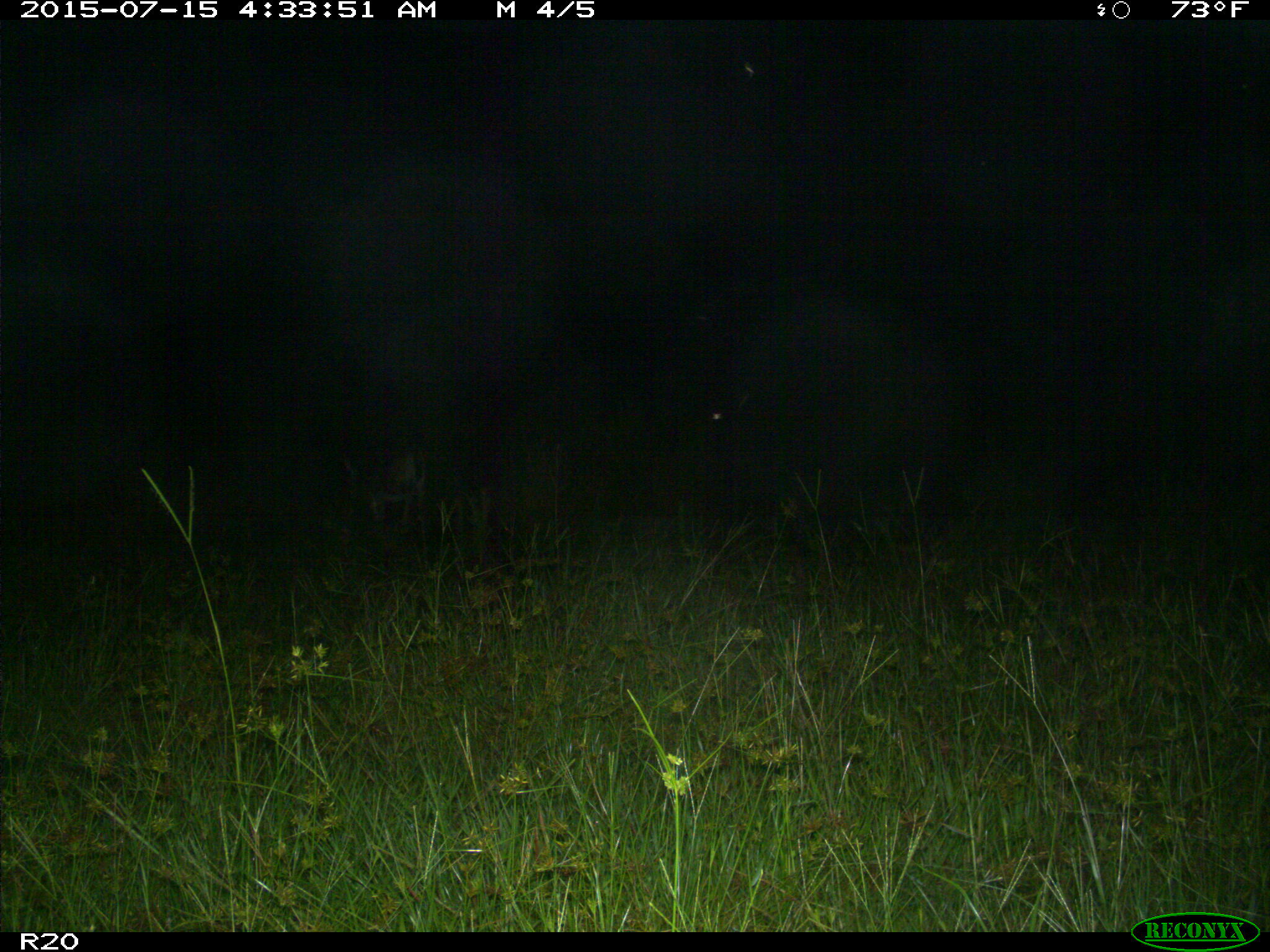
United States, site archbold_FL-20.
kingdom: Animalia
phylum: Chordata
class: Mammalia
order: Artiodactyla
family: Cervidae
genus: Odocoileus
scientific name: Odocoileus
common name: deer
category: unidentified deer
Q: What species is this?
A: Unidentified deer (deer) (Odocoileus).